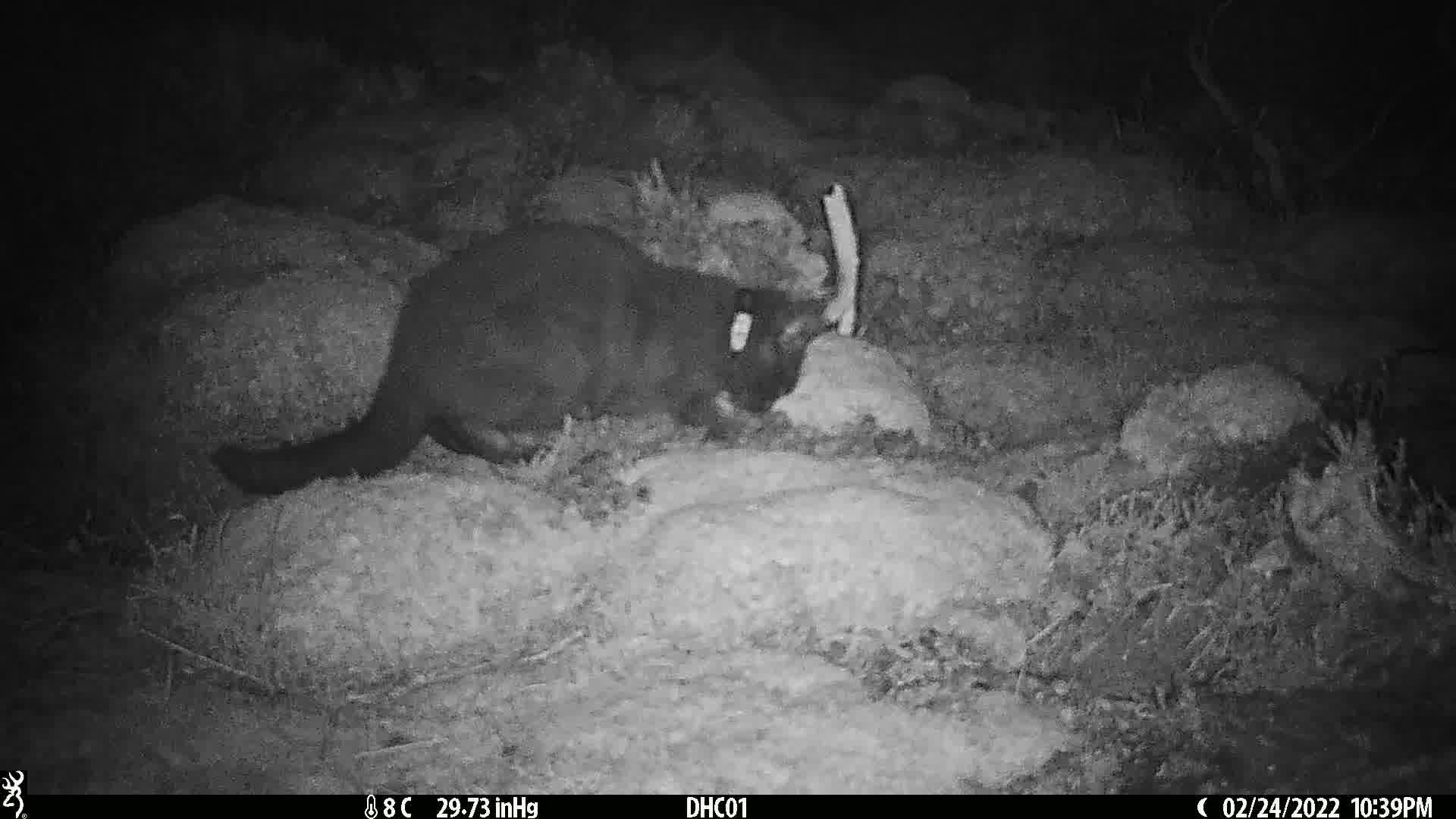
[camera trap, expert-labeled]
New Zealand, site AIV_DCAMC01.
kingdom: Animalia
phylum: Chordata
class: Mammalia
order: Carnivora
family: Felidae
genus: Felis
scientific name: Felis catus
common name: domestic cat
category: cat